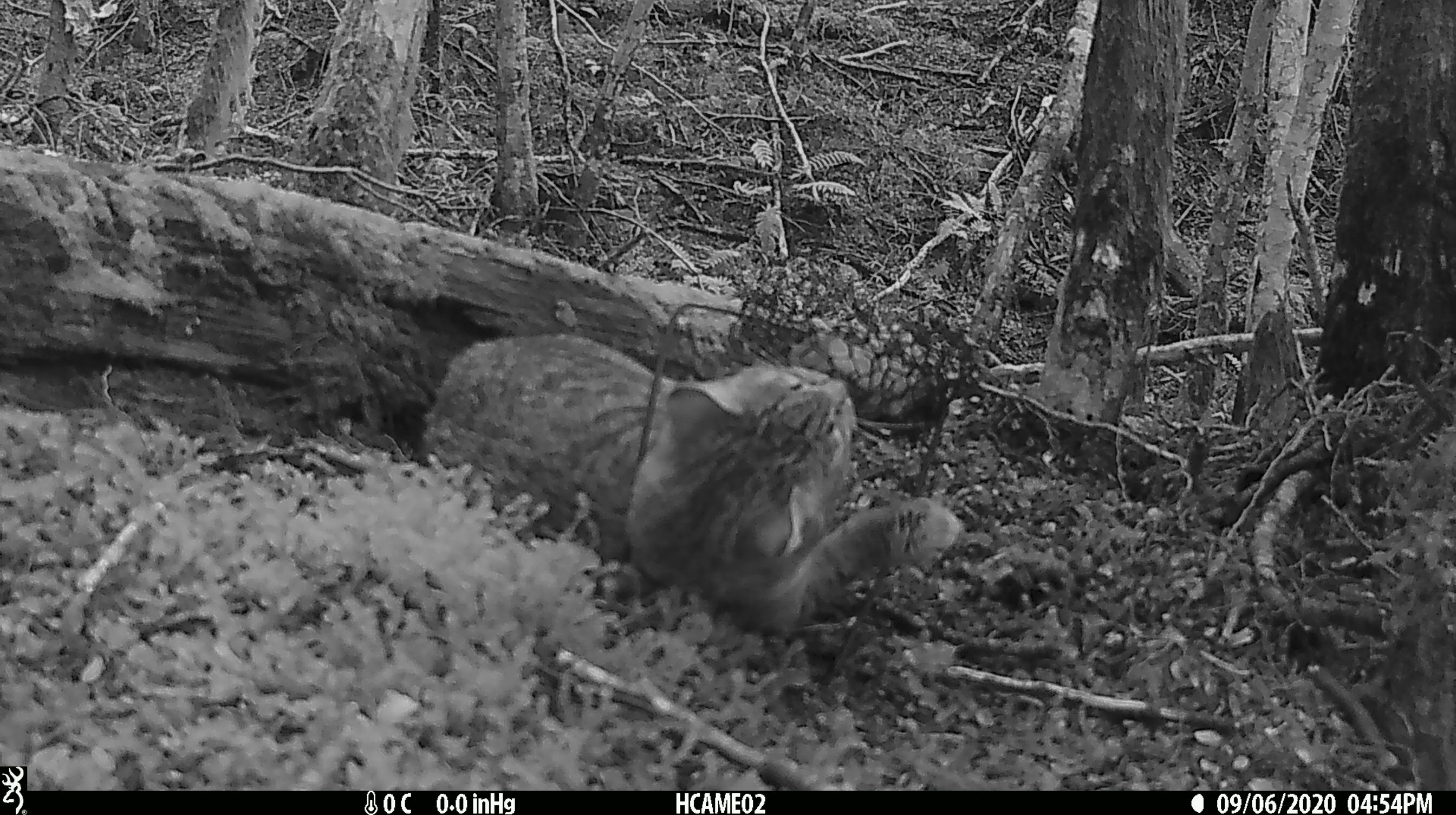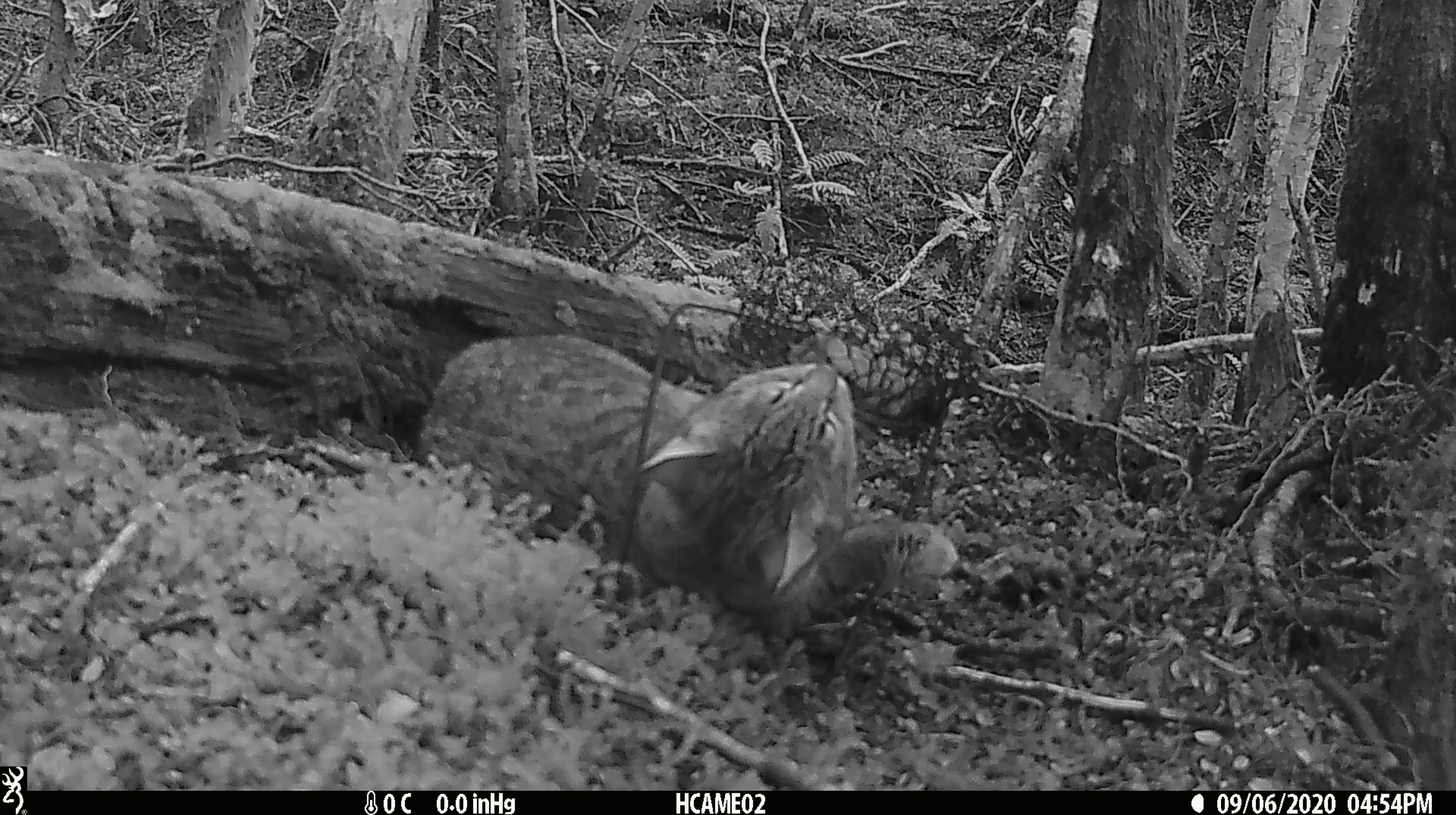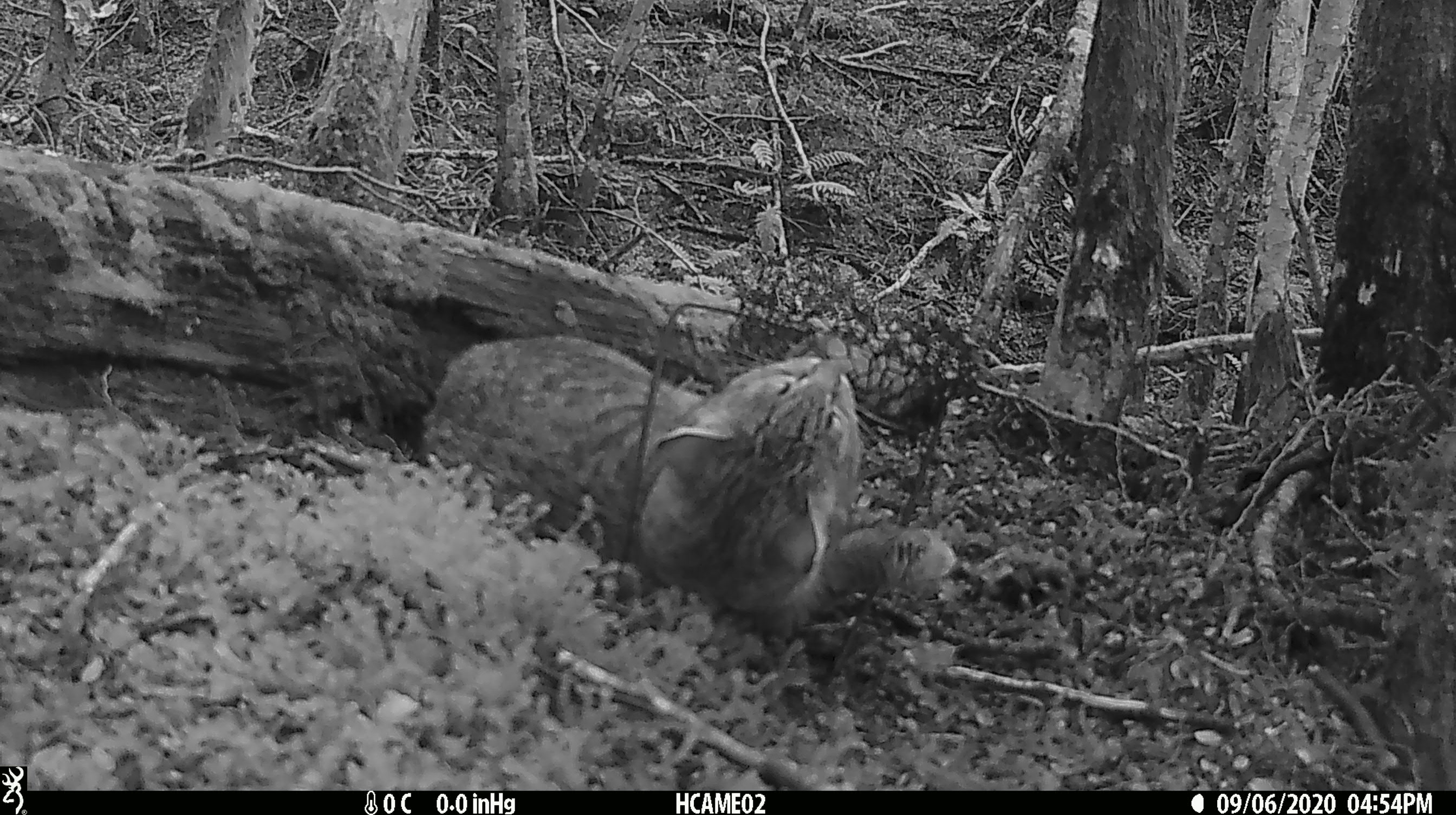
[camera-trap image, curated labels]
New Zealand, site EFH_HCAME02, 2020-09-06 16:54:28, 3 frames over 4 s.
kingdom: Animalia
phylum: Chordata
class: Mammalia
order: Carnivora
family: Felidae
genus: Felis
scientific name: Felis catus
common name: domestic cat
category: cat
Cat (domestic cat) (Felis catus).